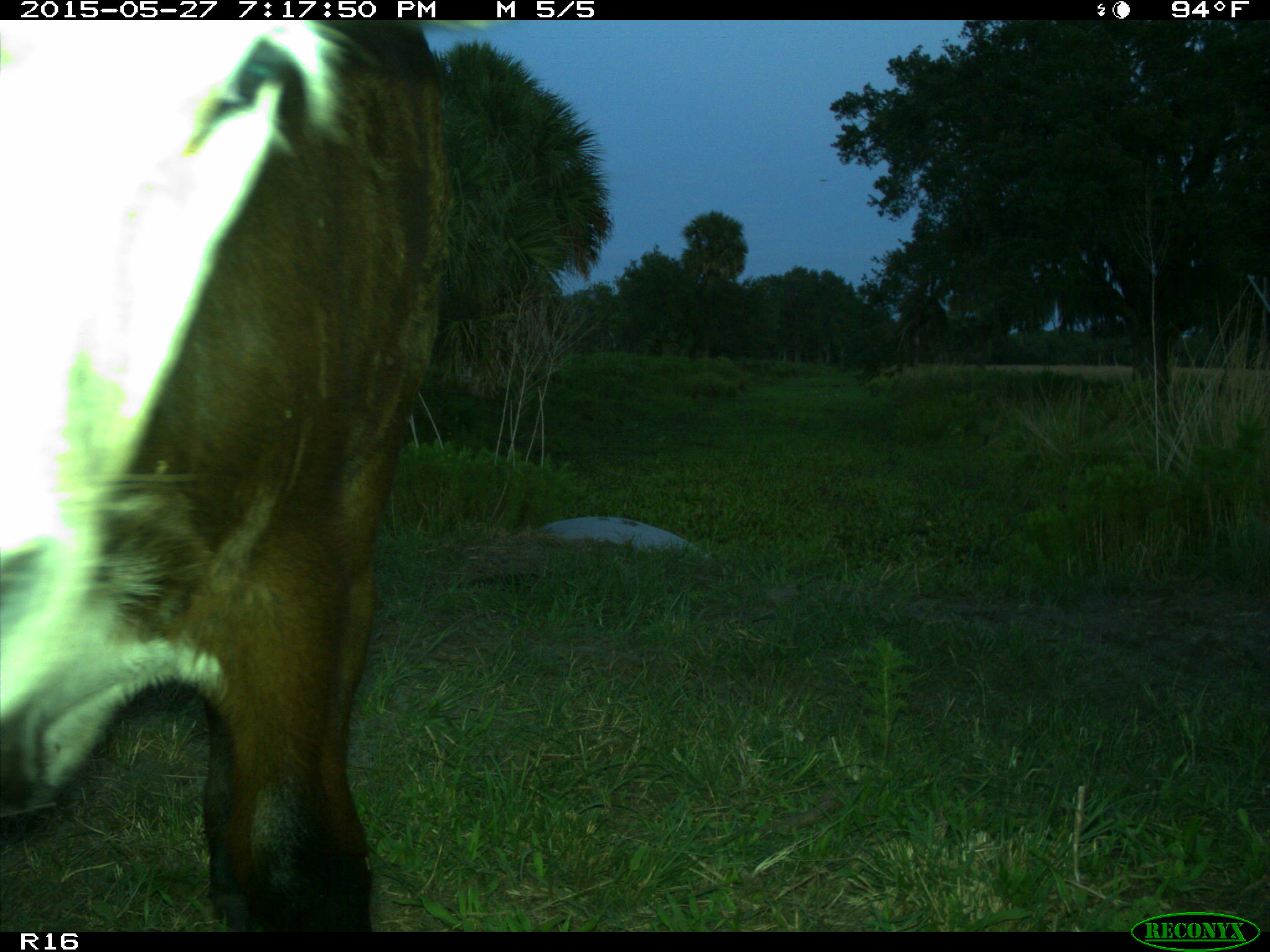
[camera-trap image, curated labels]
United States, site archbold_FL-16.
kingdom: Animalia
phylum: Chordata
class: Mammalia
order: Artiodactyla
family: Bovidae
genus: Bos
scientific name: Bos taurus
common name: domestic cow